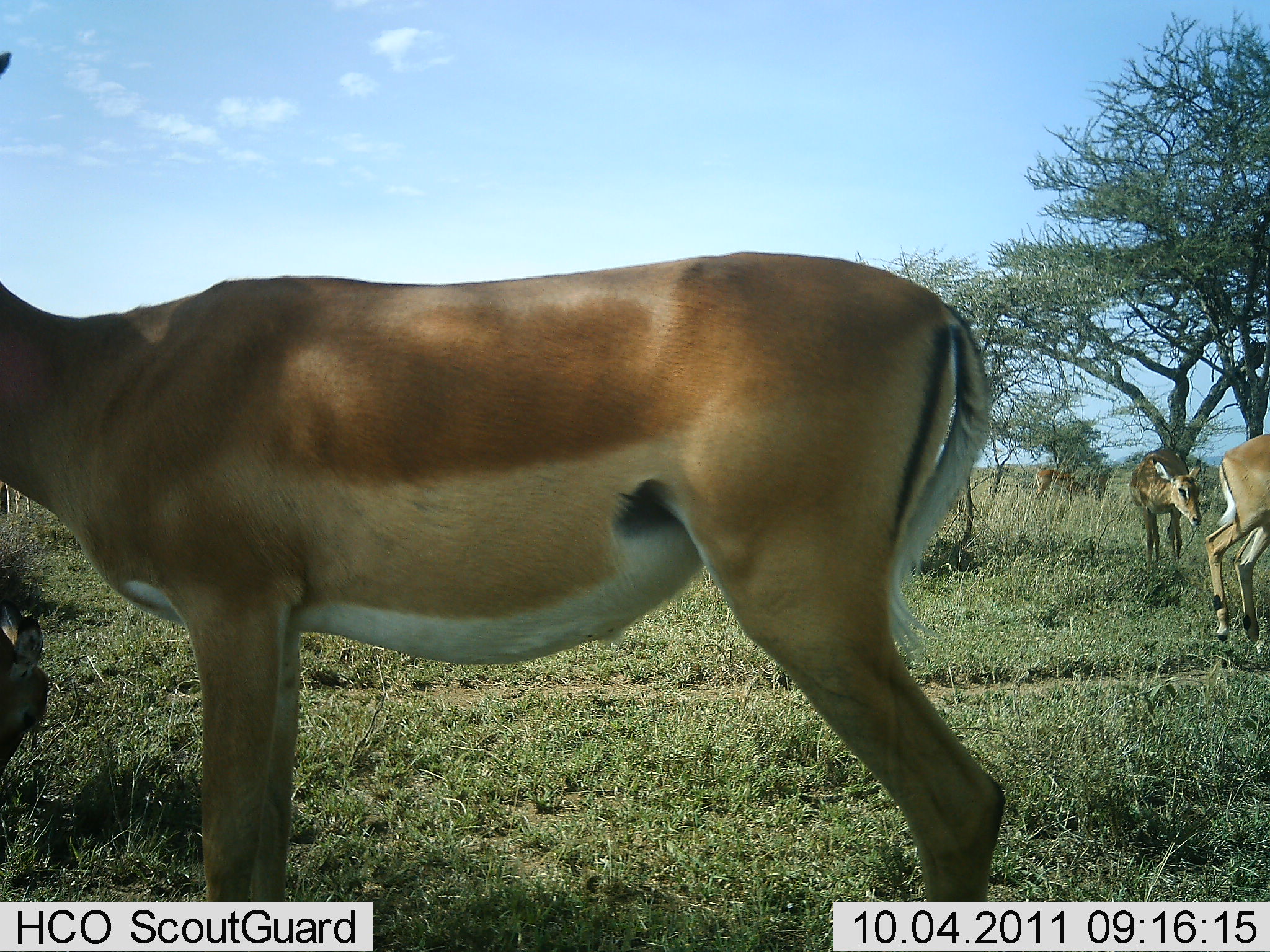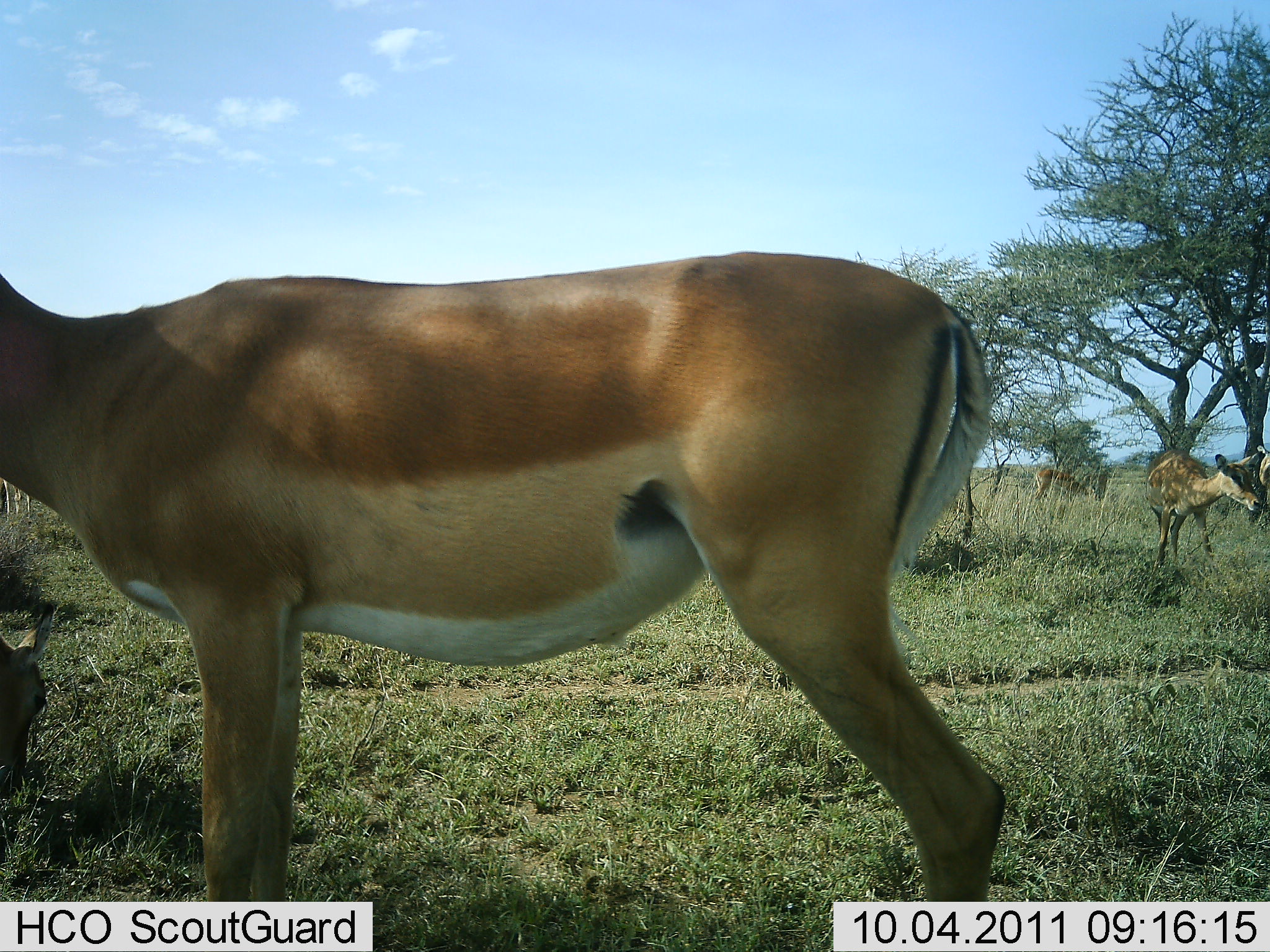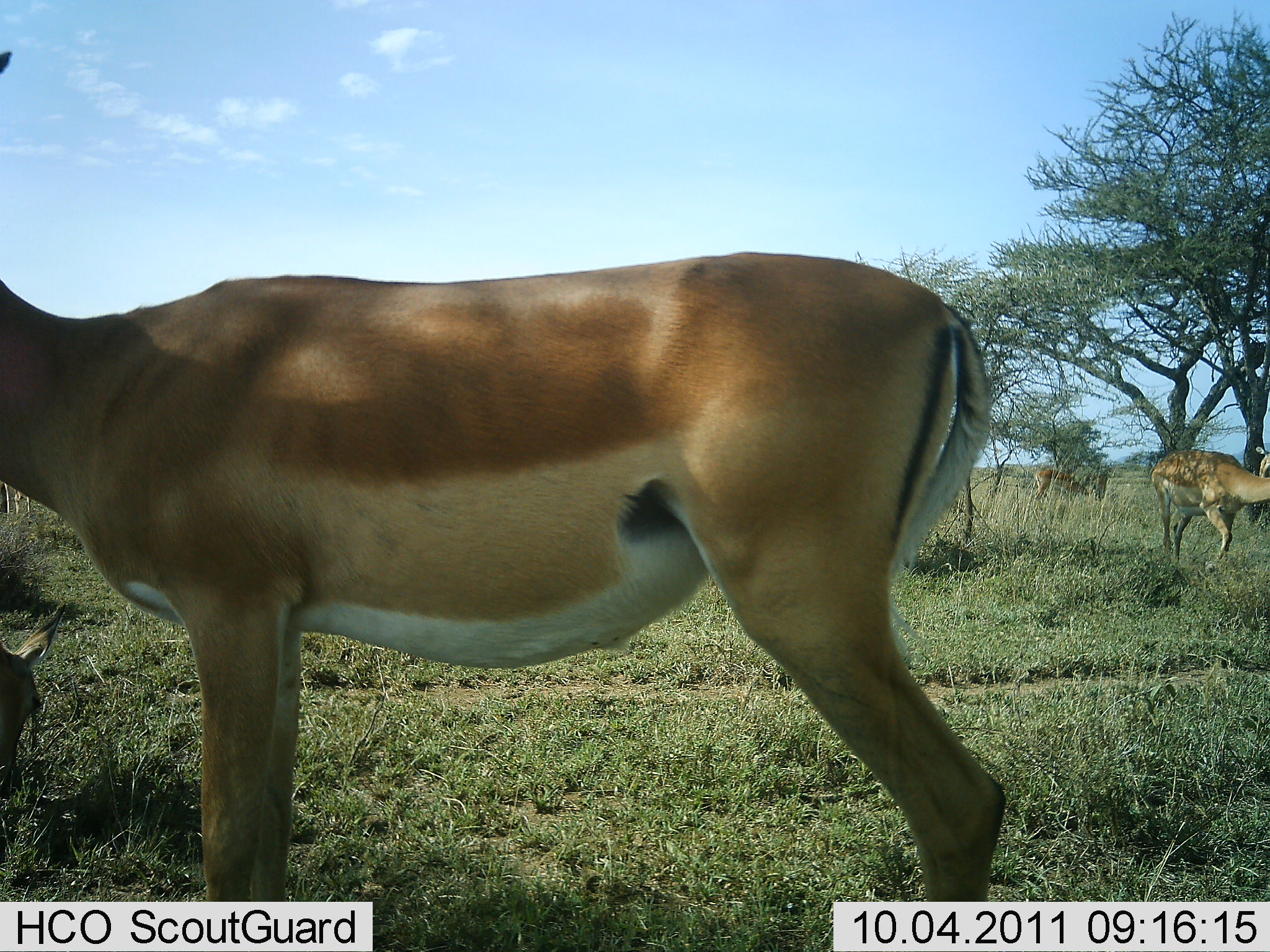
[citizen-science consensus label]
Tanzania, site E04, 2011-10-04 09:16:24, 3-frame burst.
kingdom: Animalia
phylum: Chordata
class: Mammalia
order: Artiodactyla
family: Bovidae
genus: Nanger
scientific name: Nanger granti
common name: grant's gazelle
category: gazellegrants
Gazellegrants (grant's gazelle) (Nanger granti), count 4. Behavior (volunteer vote fractions): standing 90%, resting 0%, moving 60%, interacting 0%. Young present (vote fraction): 20%. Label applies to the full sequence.